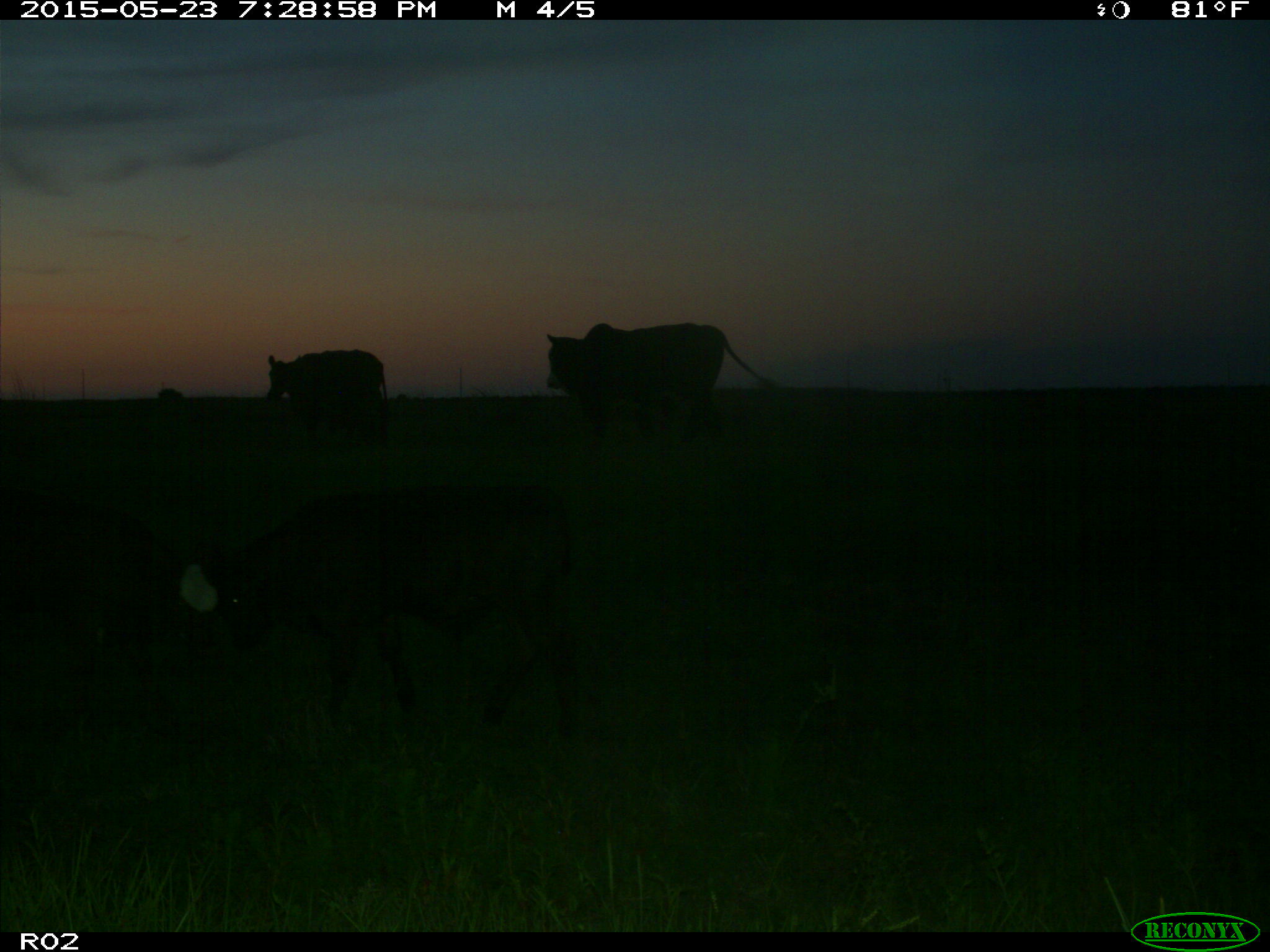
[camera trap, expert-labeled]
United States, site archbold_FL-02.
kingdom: Animalia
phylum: Chordata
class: Mammalia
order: Artiodactyla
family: Bovidae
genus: Bos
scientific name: Bos taurus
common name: domestic cow